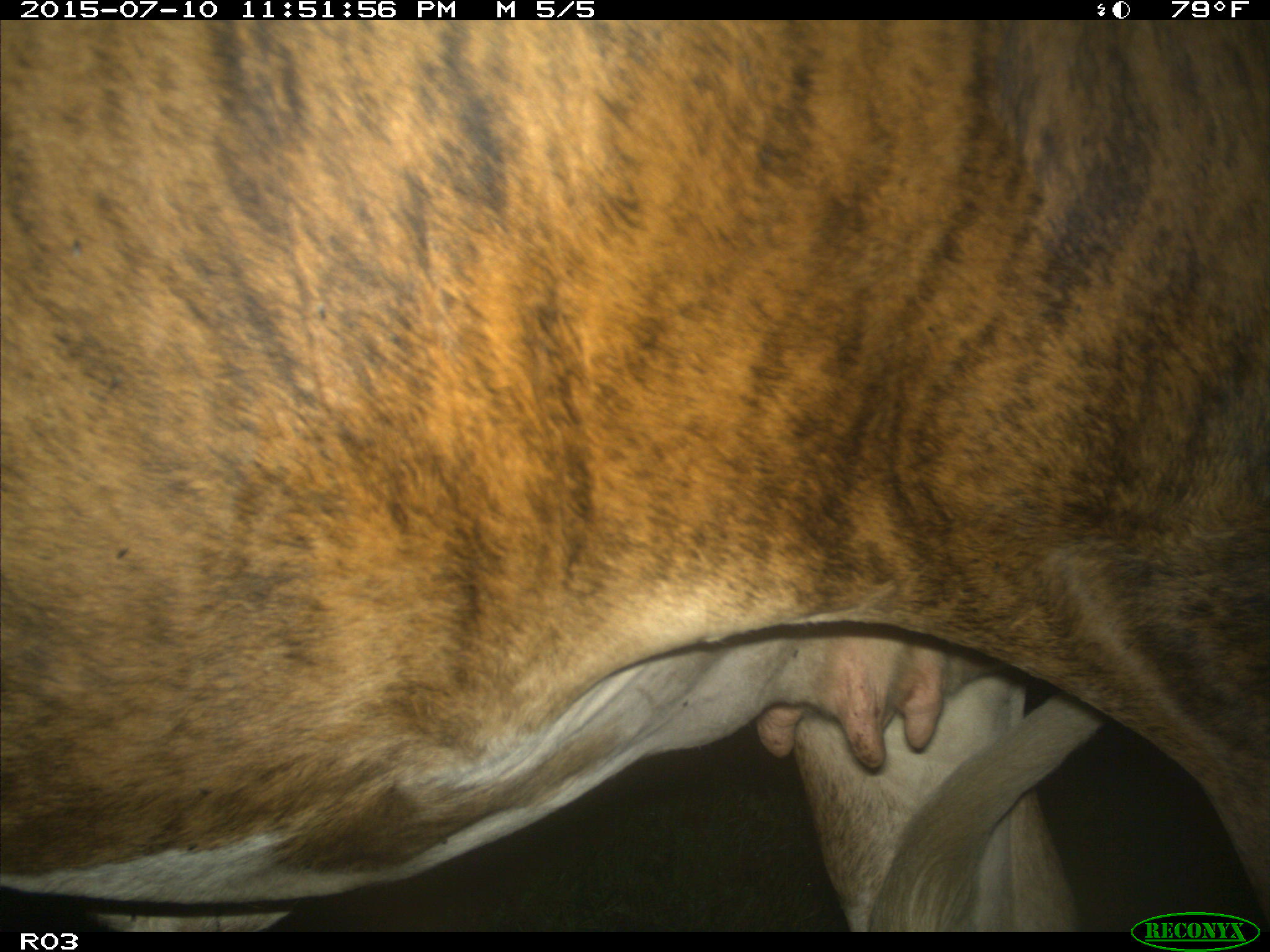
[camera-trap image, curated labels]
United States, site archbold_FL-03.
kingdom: Animalia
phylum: Chordata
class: Mammalia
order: Artiodactyla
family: Bovidae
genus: Bos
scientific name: Bos taurus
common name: domestic cow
Bos taurus (domestic cow).